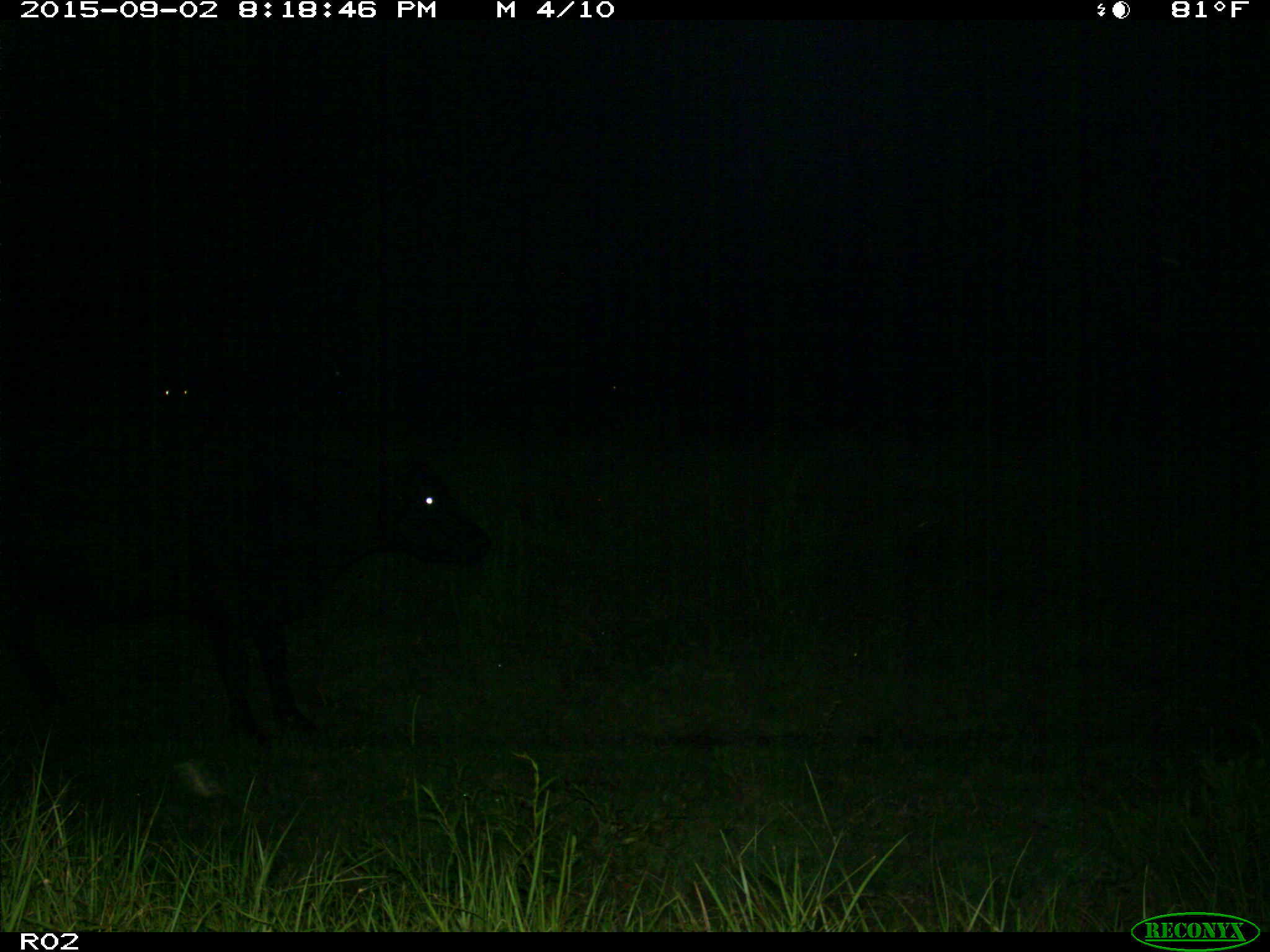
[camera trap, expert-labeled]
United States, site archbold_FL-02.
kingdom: Animalia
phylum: Chordata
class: Mammalia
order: Artiodactyla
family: Bovidae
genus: Bos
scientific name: Bos taurus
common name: domestic cow